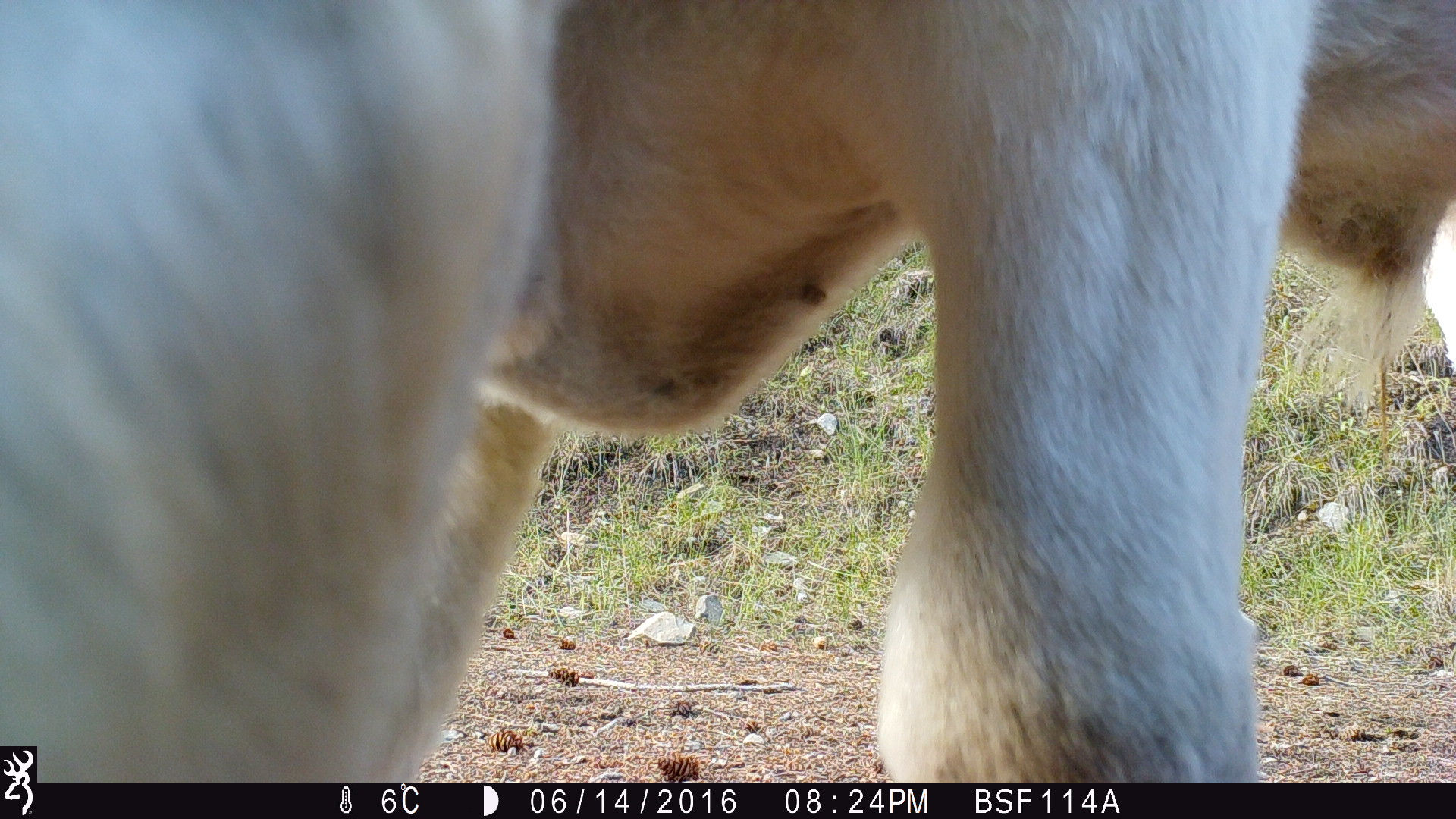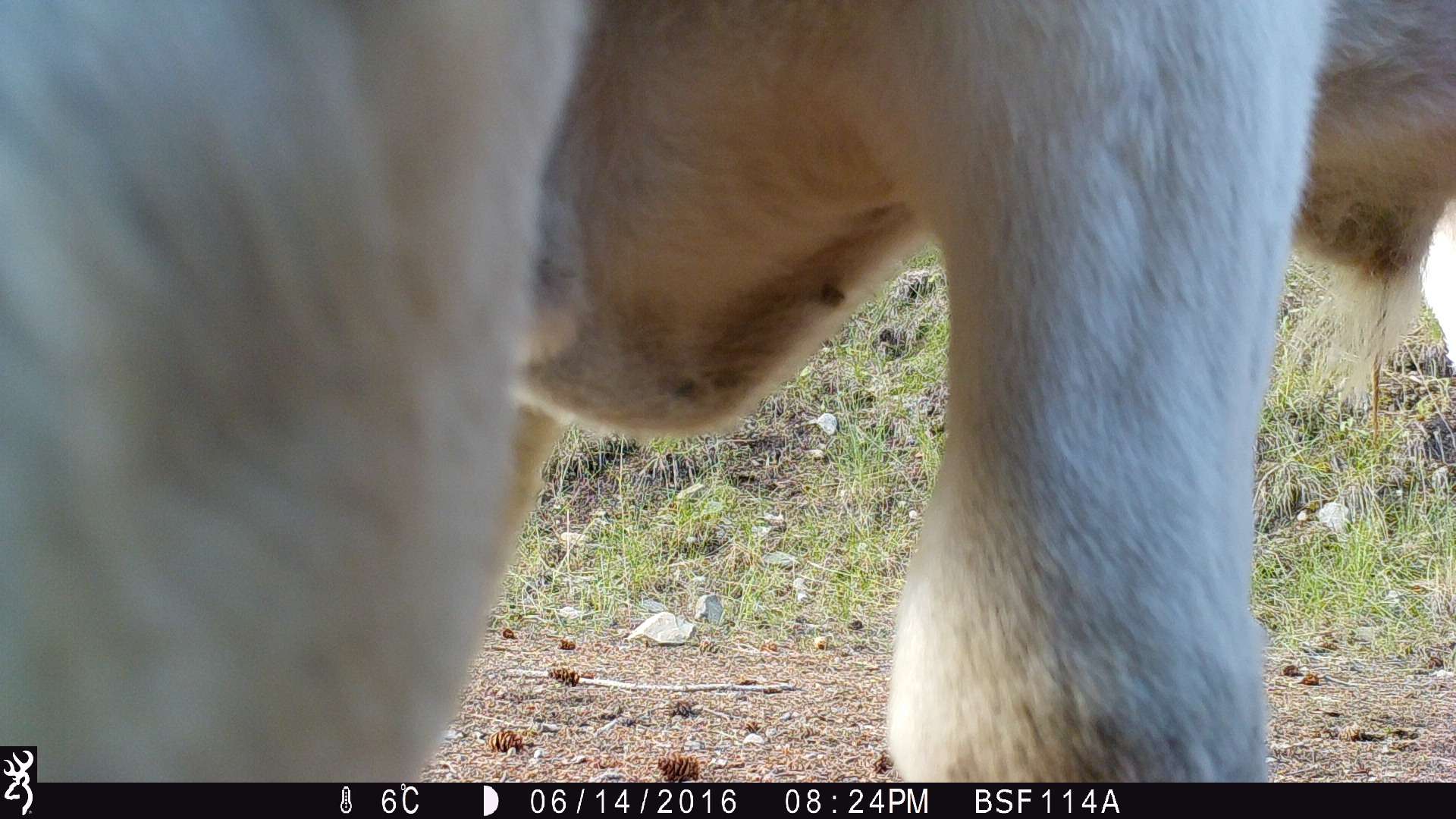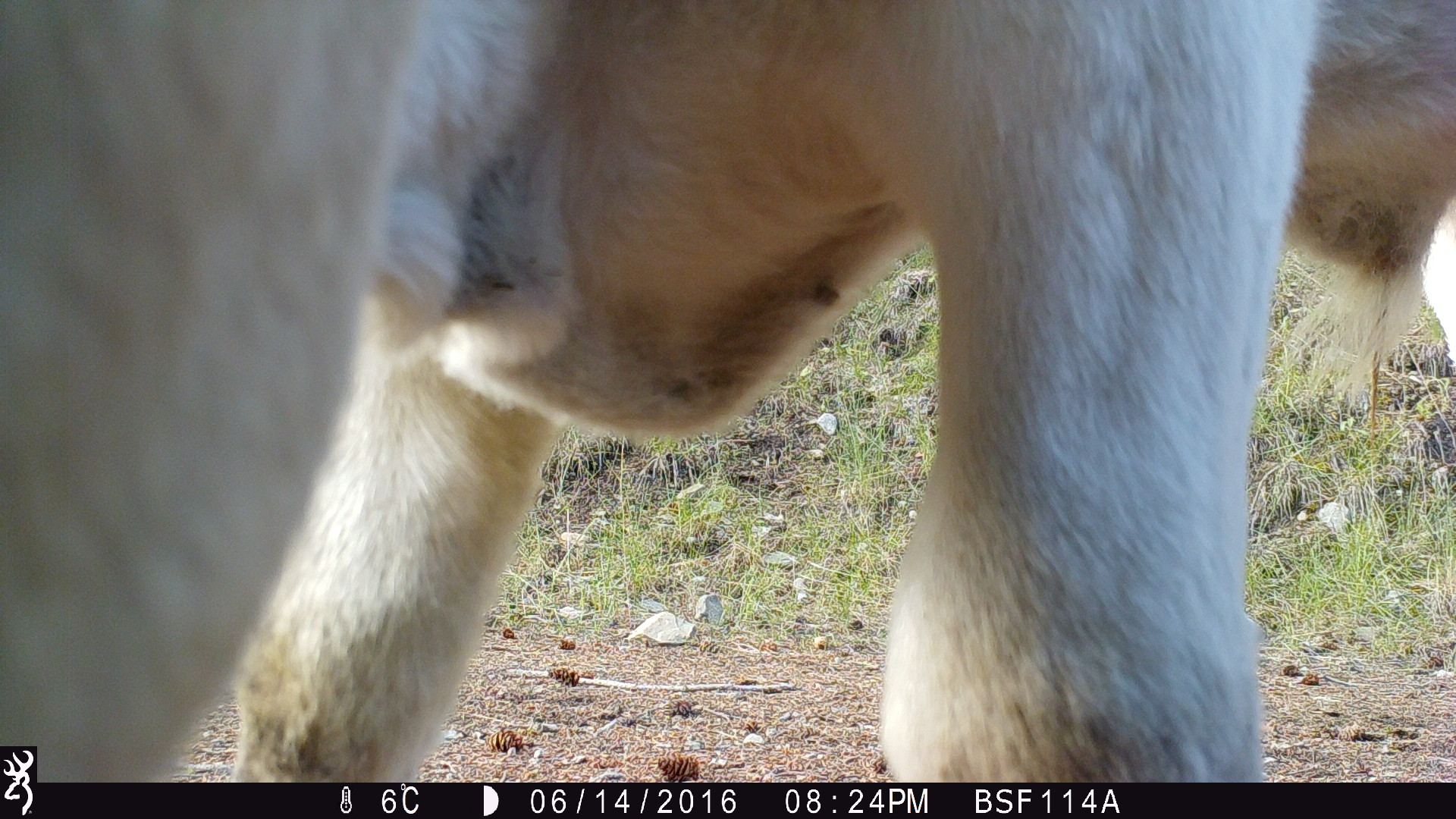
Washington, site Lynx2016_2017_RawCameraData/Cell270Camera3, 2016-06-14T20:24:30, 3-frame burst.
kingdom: Animalia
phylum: Chordata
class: Mammalia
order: Artiodactyla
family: Bovidae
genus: Bos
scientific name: Bos taurus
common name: domestic cattle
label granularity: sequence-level